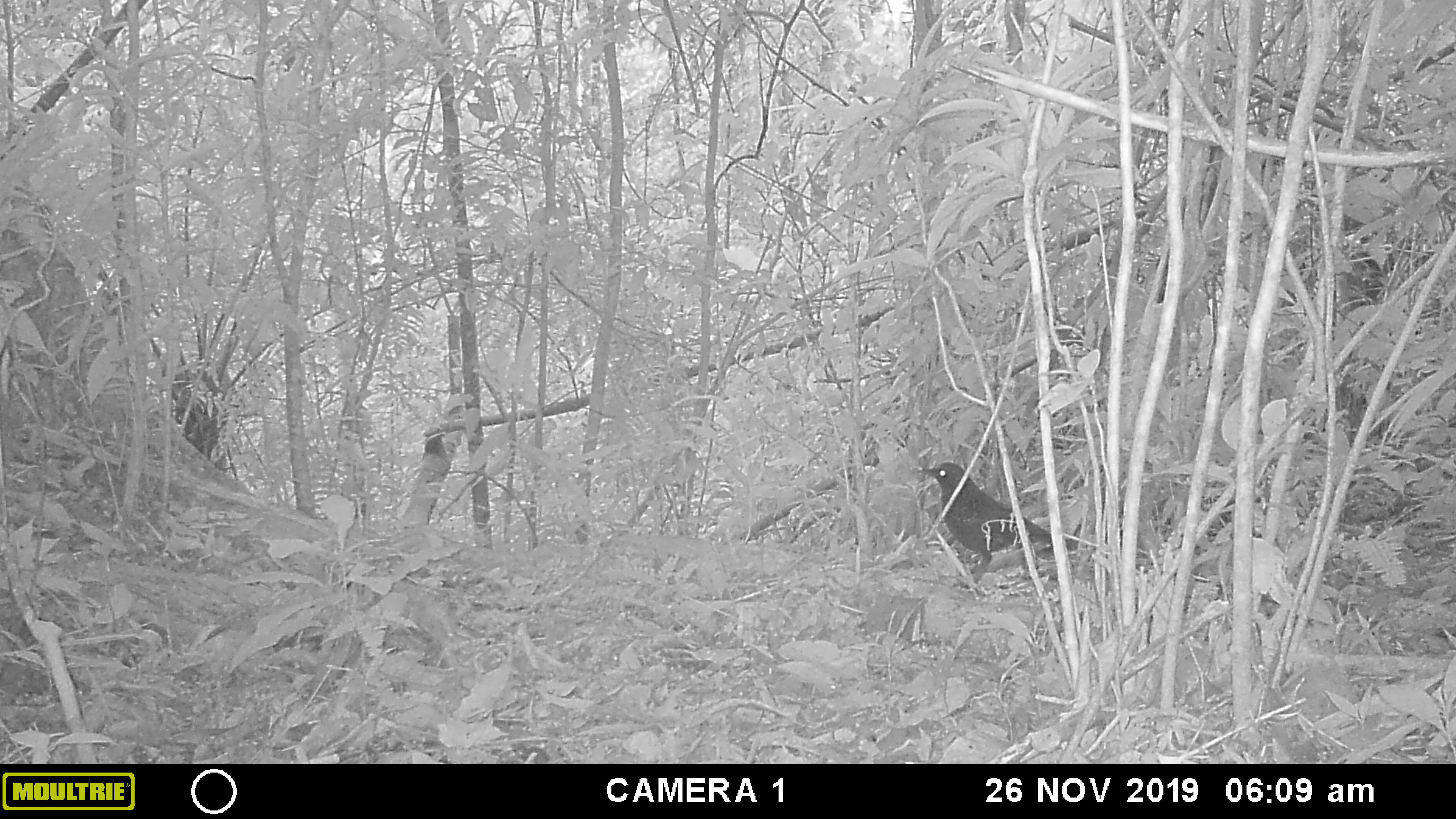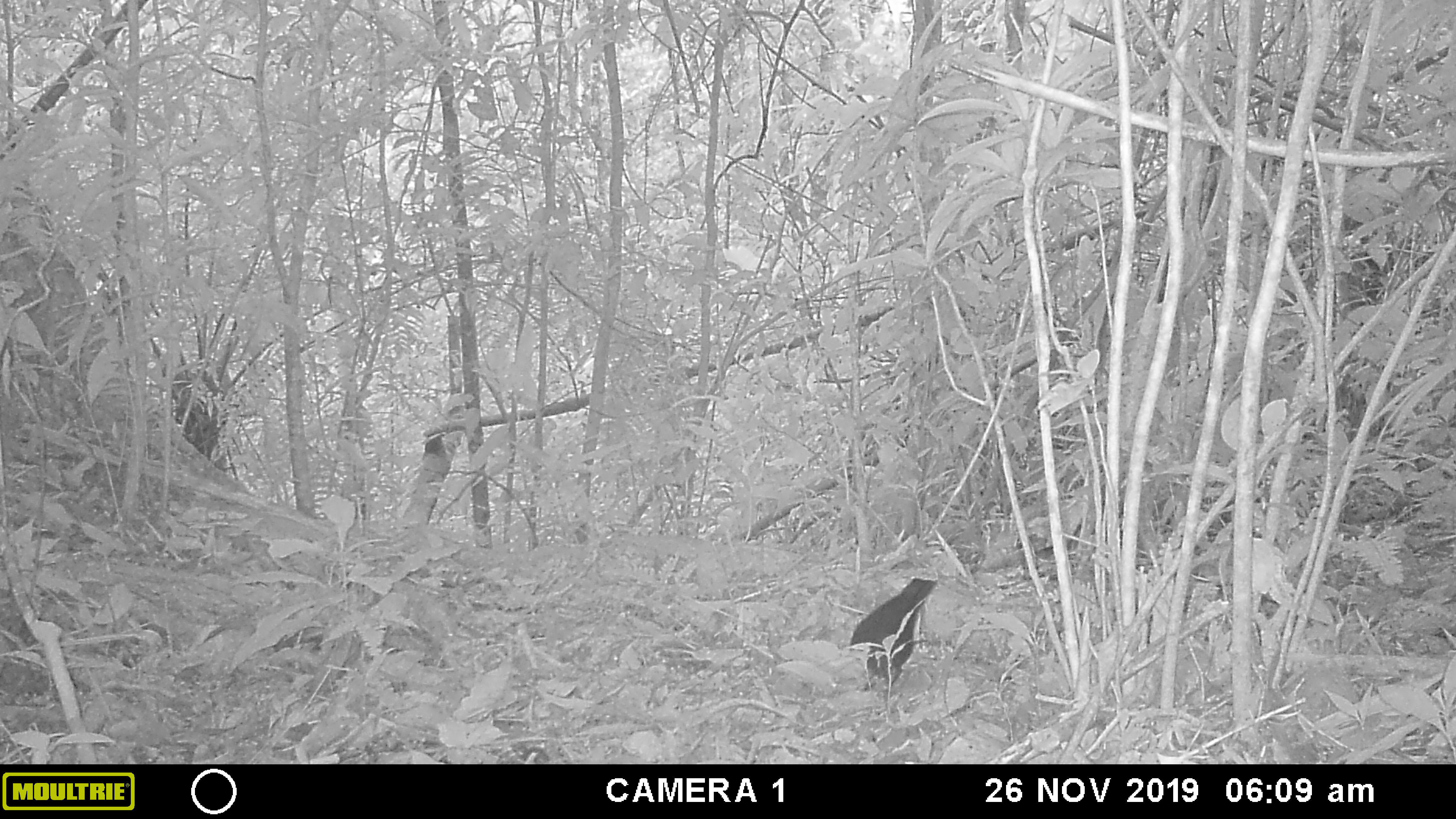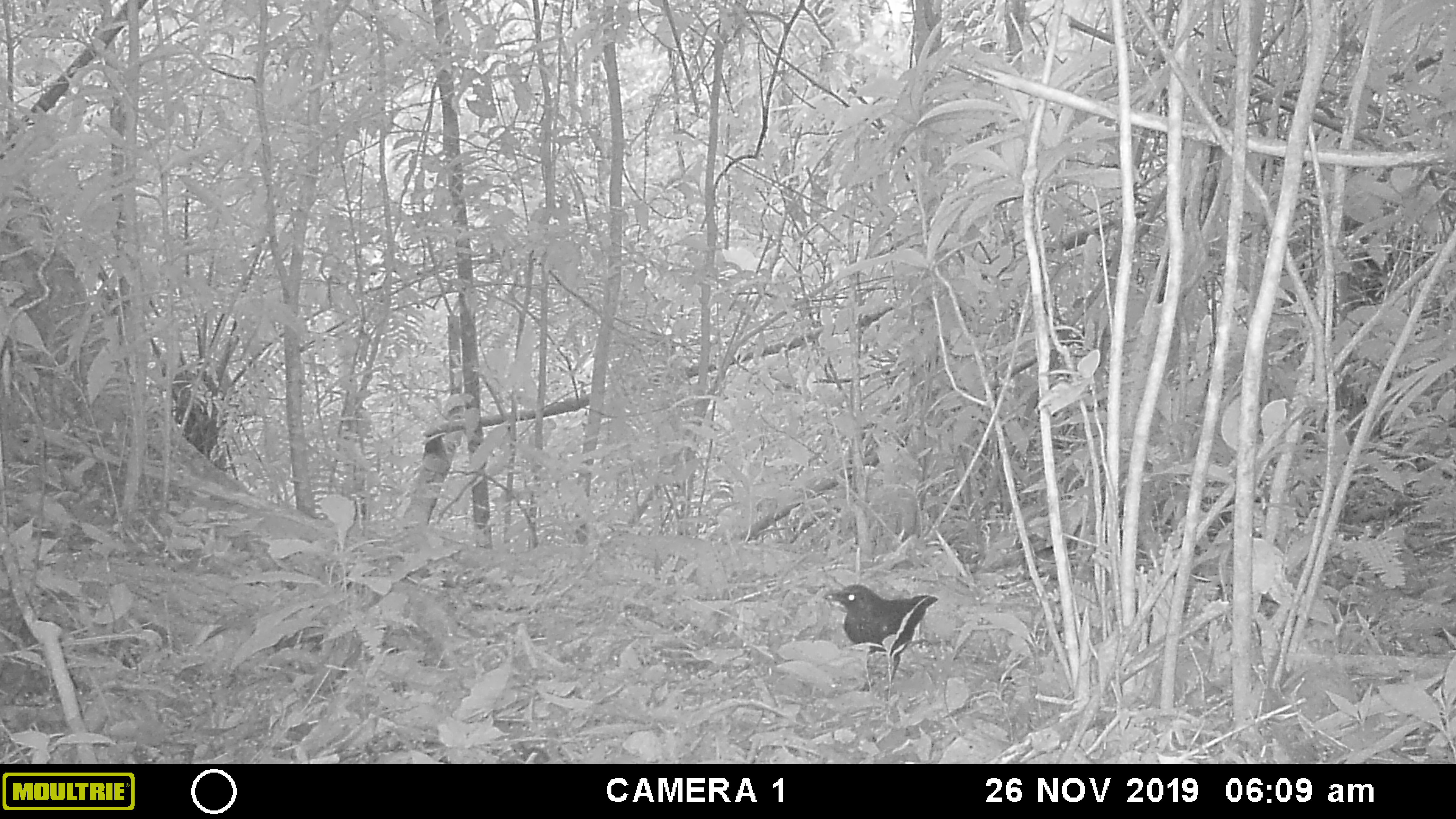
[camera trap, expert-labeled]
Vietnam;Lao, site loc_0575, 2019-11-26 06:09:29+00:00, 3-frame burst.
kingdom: Animalia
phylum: Chordata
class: Aves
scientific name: Aves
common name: bird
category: unidentified bird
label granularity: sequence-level